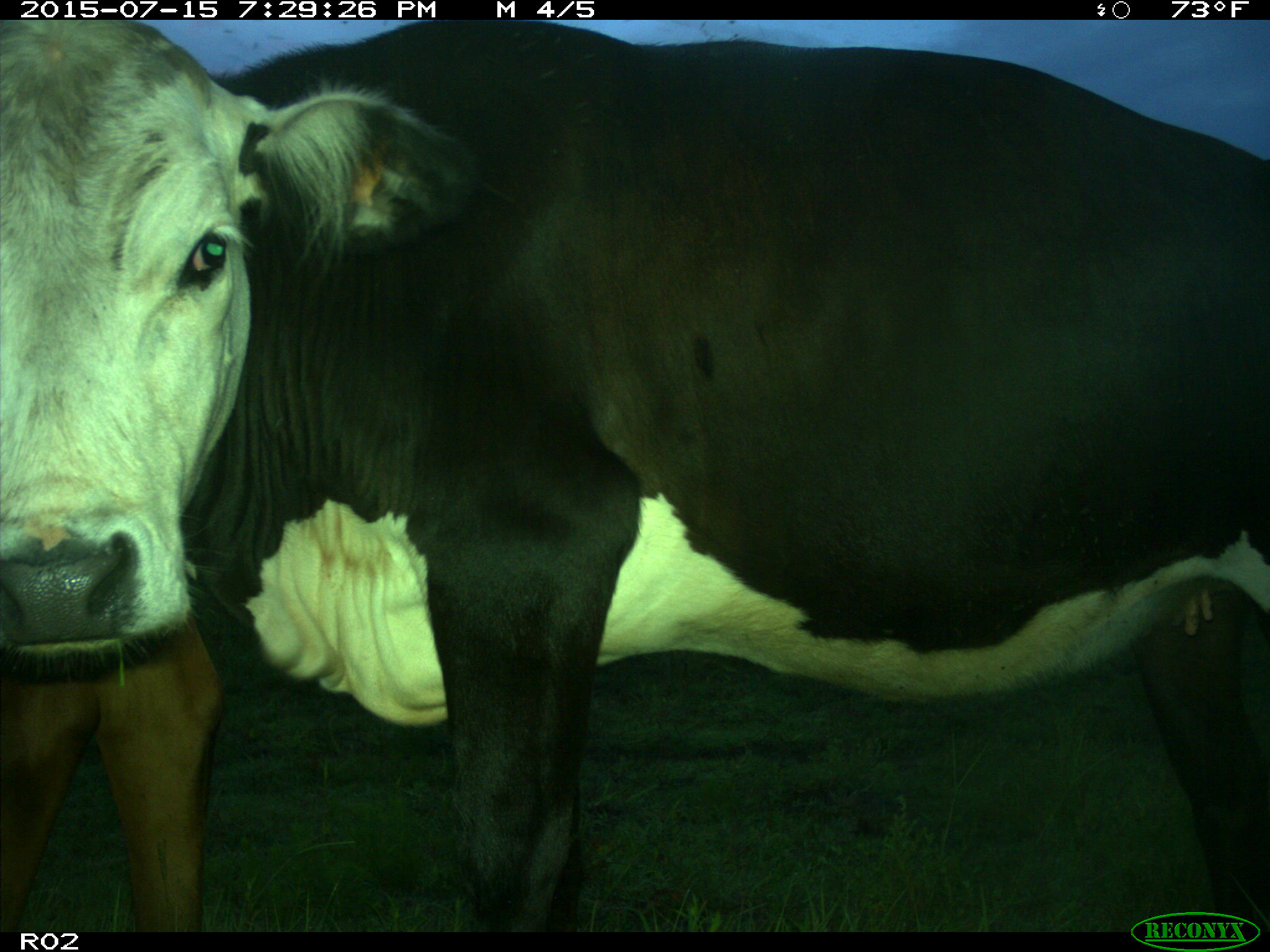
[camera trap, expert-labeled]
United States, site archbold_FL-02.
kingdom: Animalia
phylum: Chordata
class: Mammalia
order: Artiodactyla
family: Bovidae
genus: Bos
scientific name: Bos taurus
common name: domestic cow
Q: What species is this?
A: Bos taurus (domestic cow).